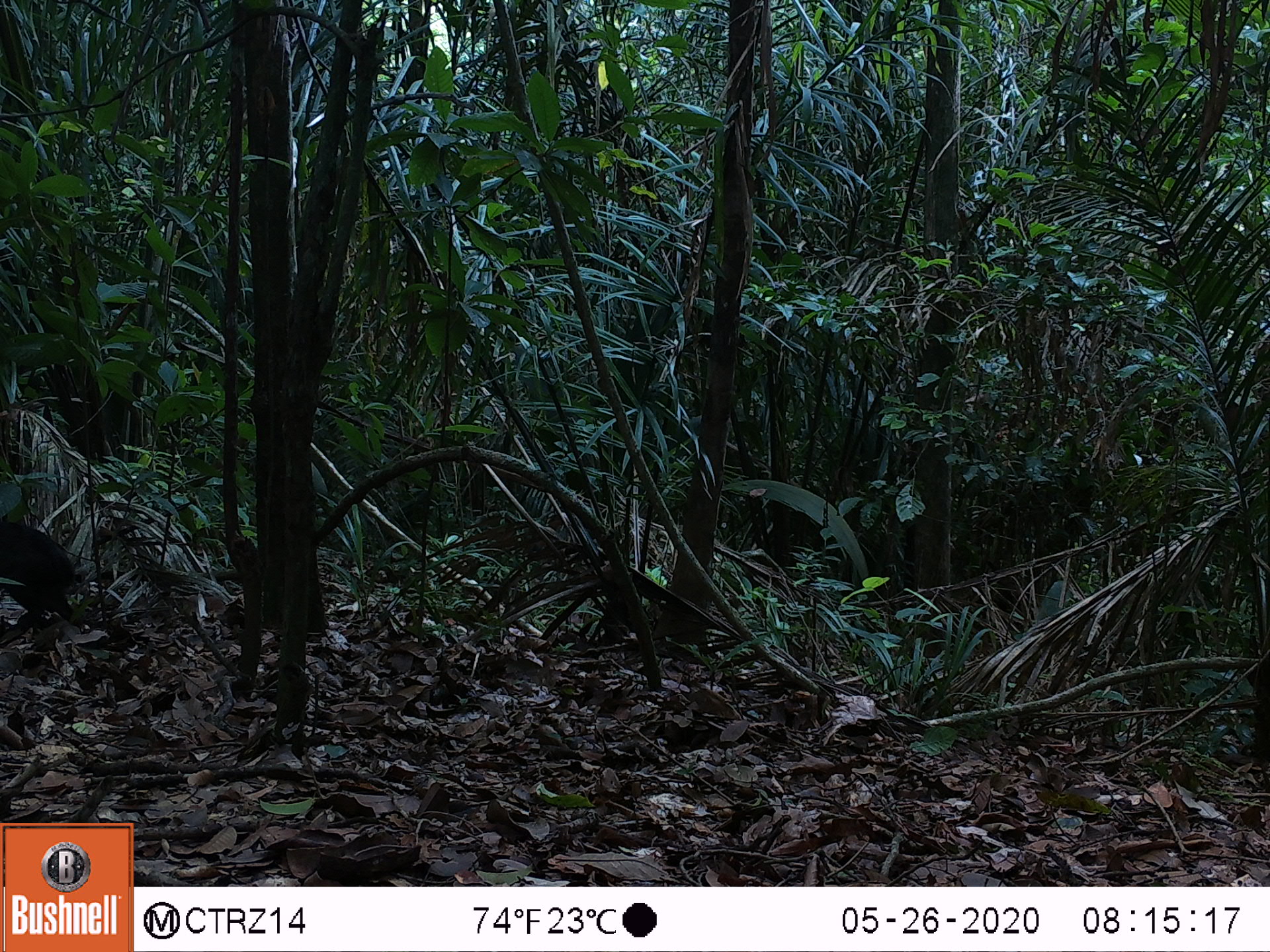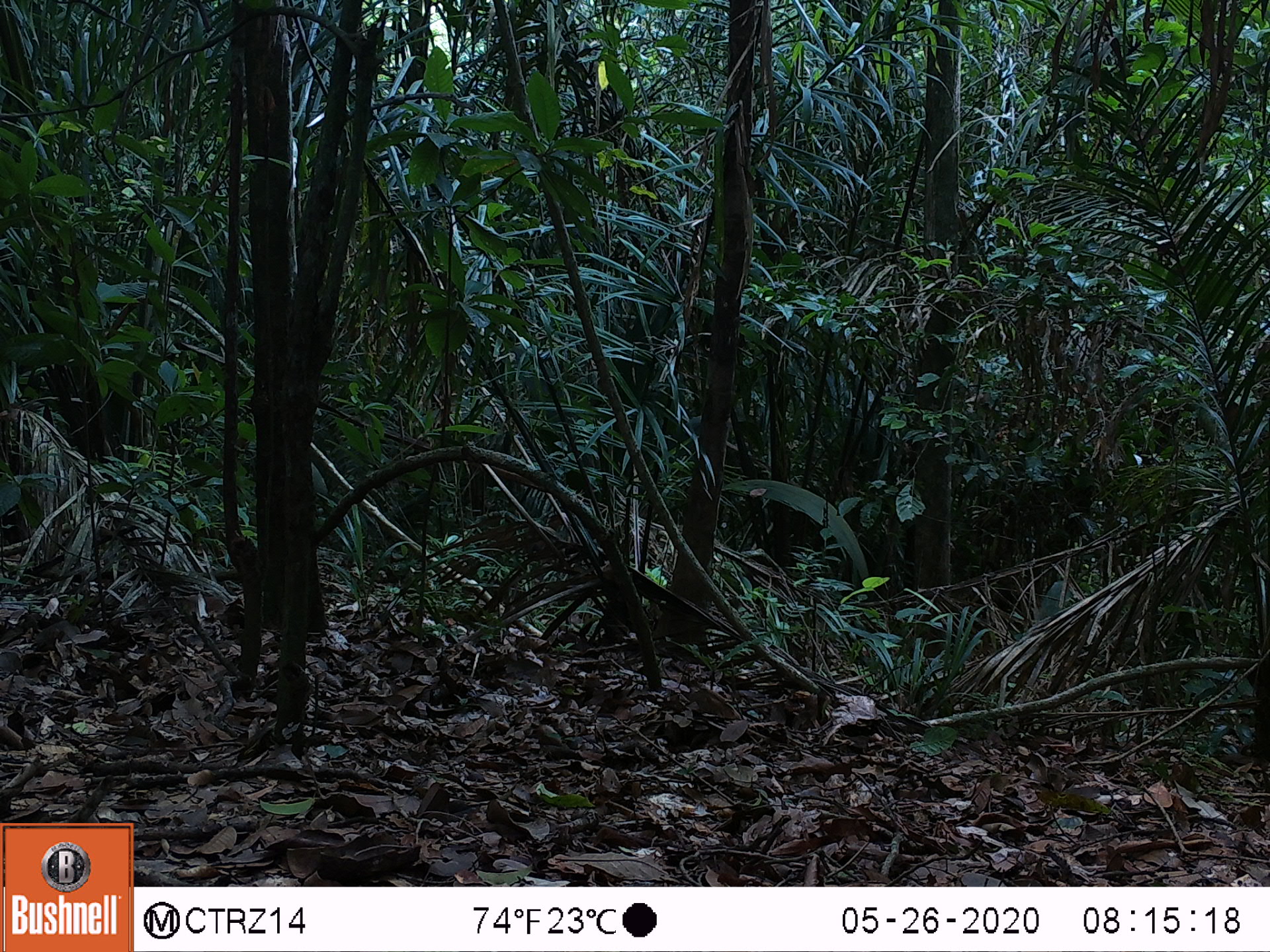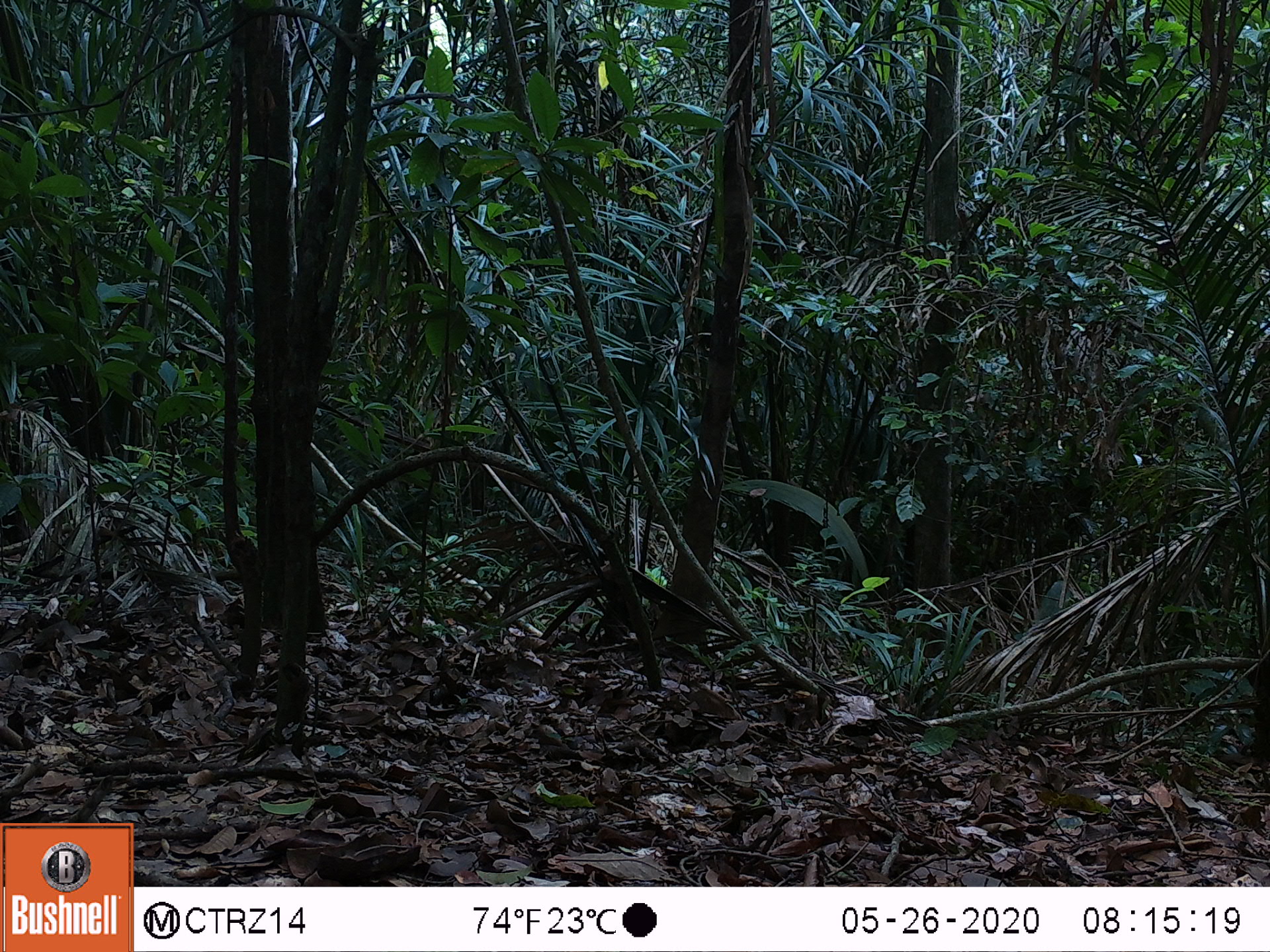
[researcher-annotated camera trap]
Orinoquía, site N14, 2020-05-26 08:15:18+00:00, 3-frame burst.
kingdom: Animalia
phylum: Chordata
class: Mammalia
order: Rodentia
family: Dasyproctidae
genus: Dasyprocta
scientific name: Dasyprocta fuliginosa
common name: black agouti